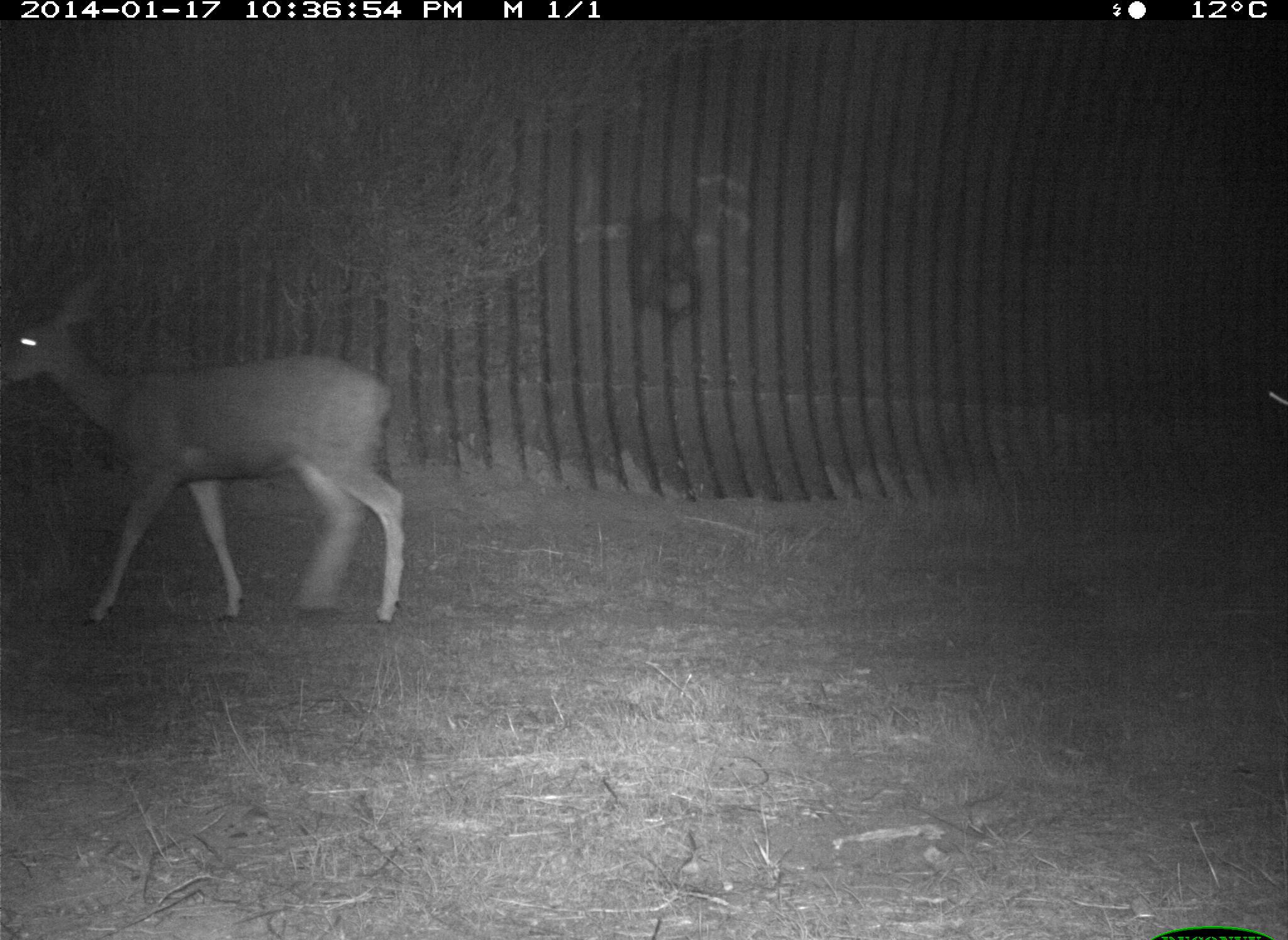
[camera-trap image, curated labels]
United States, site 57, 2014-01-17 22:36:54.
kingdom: Animalia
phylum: Chordata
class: Mammalia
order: Artiodactyla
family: Cervidae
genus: Odocoileus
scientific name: Odocoileus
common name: deer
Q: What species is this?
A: Deer (Odocoileus).